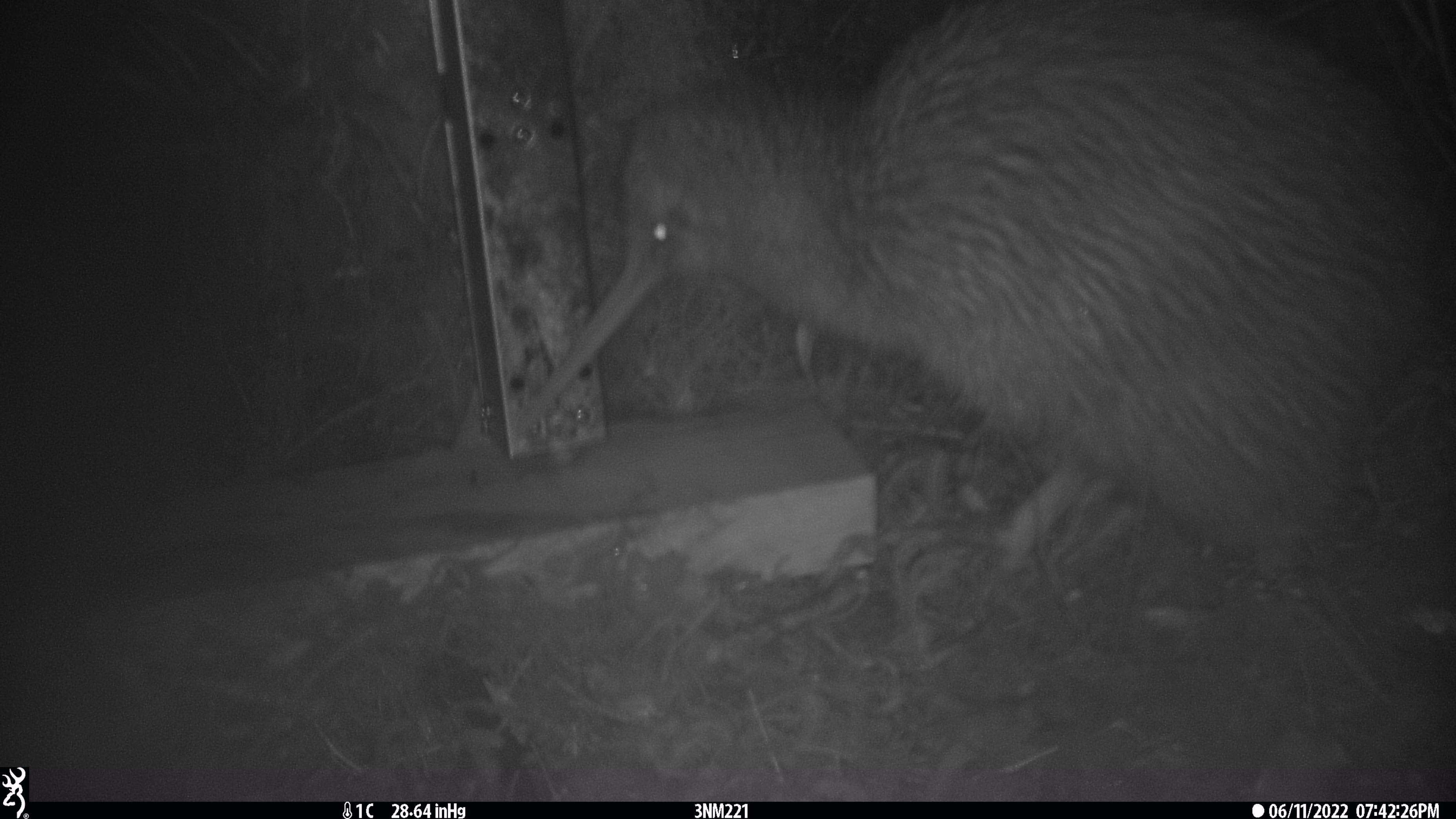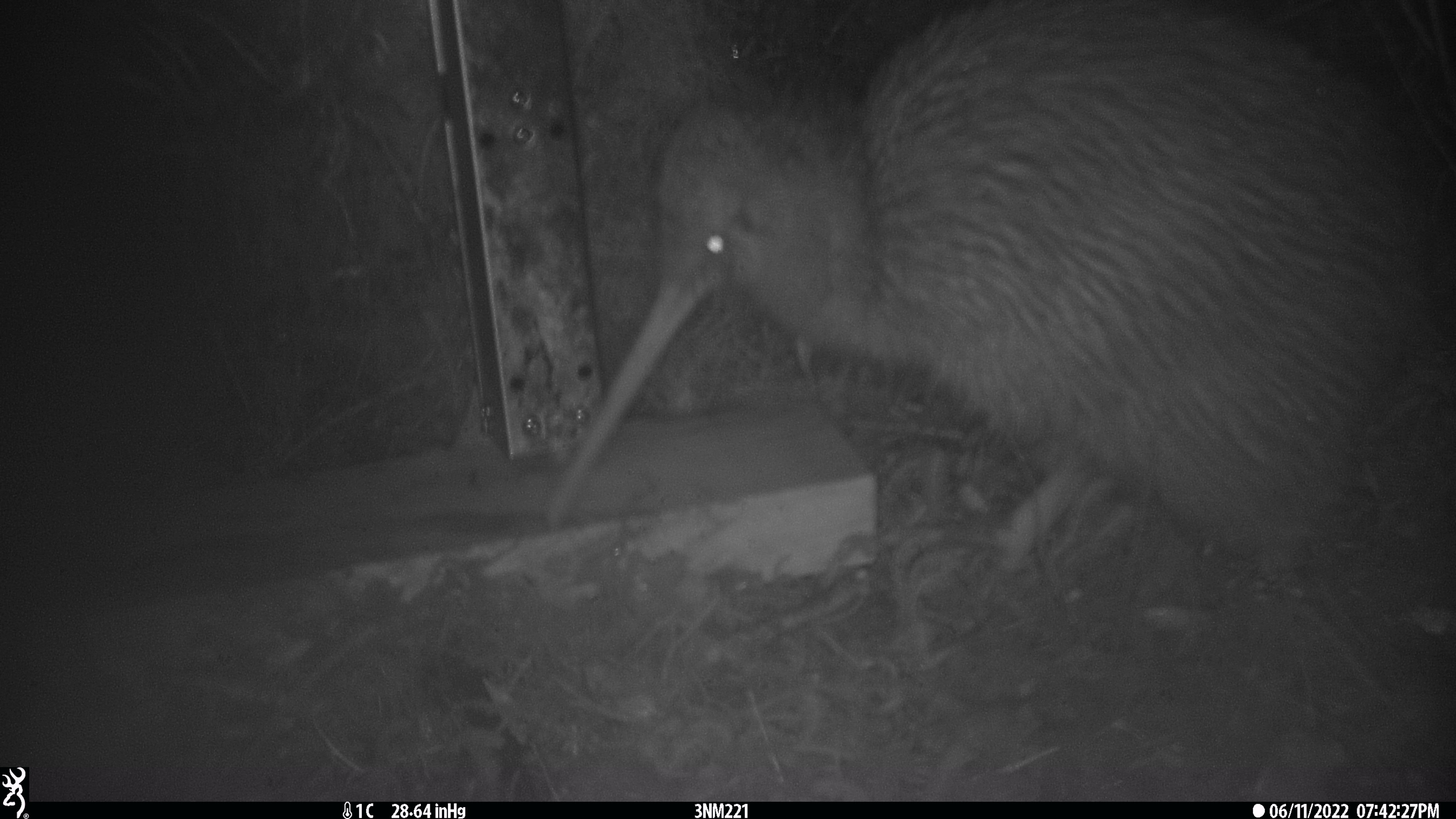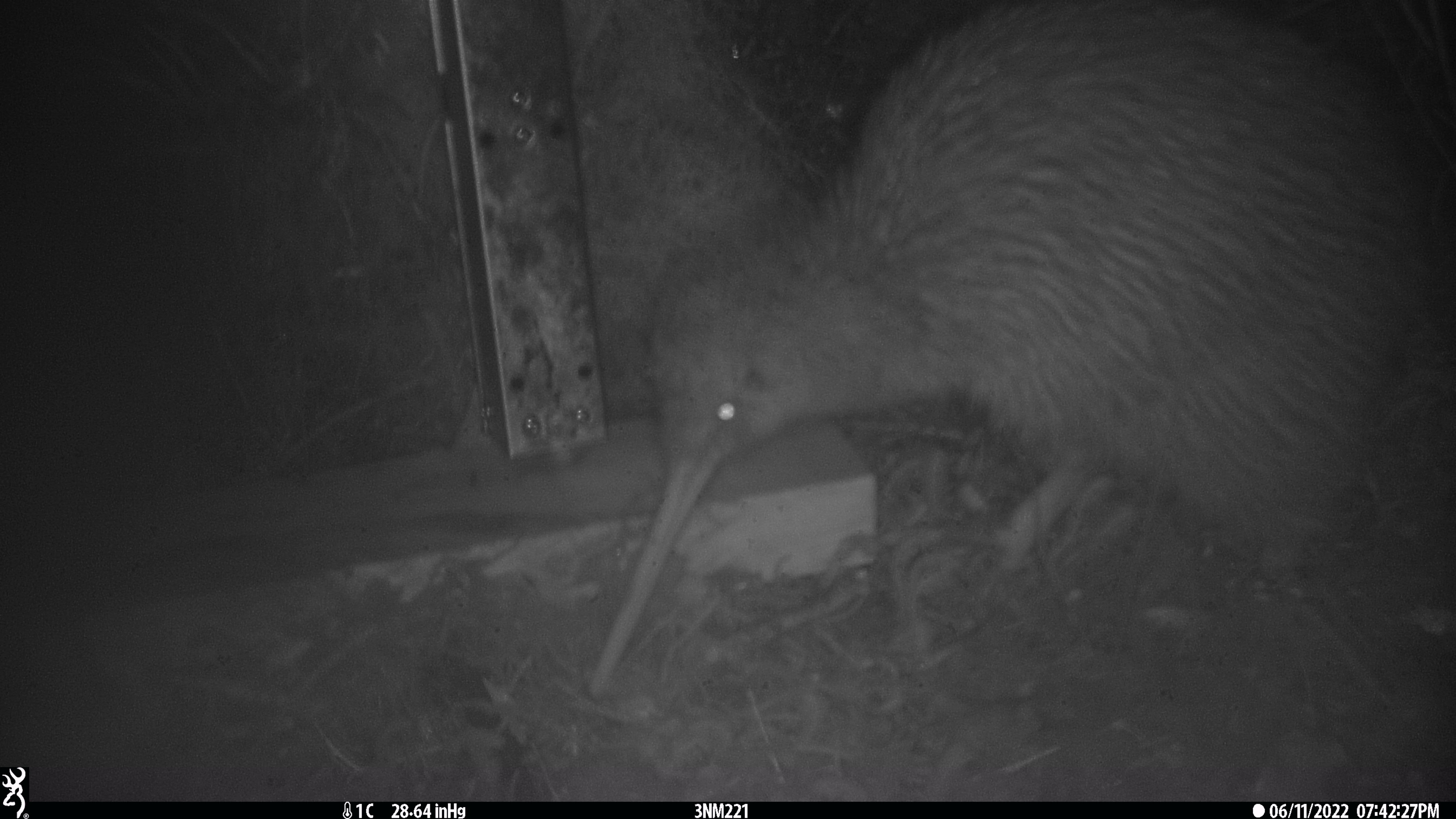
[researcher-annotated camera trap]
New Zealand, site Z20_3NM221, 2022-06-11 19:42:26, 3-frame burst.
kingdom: Animalia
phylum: Chordata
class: Aves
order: Apterygiformes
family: Apterygidae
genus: Apteryx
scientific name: Apteryx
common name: kiwi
Kiwi (Apteryx).